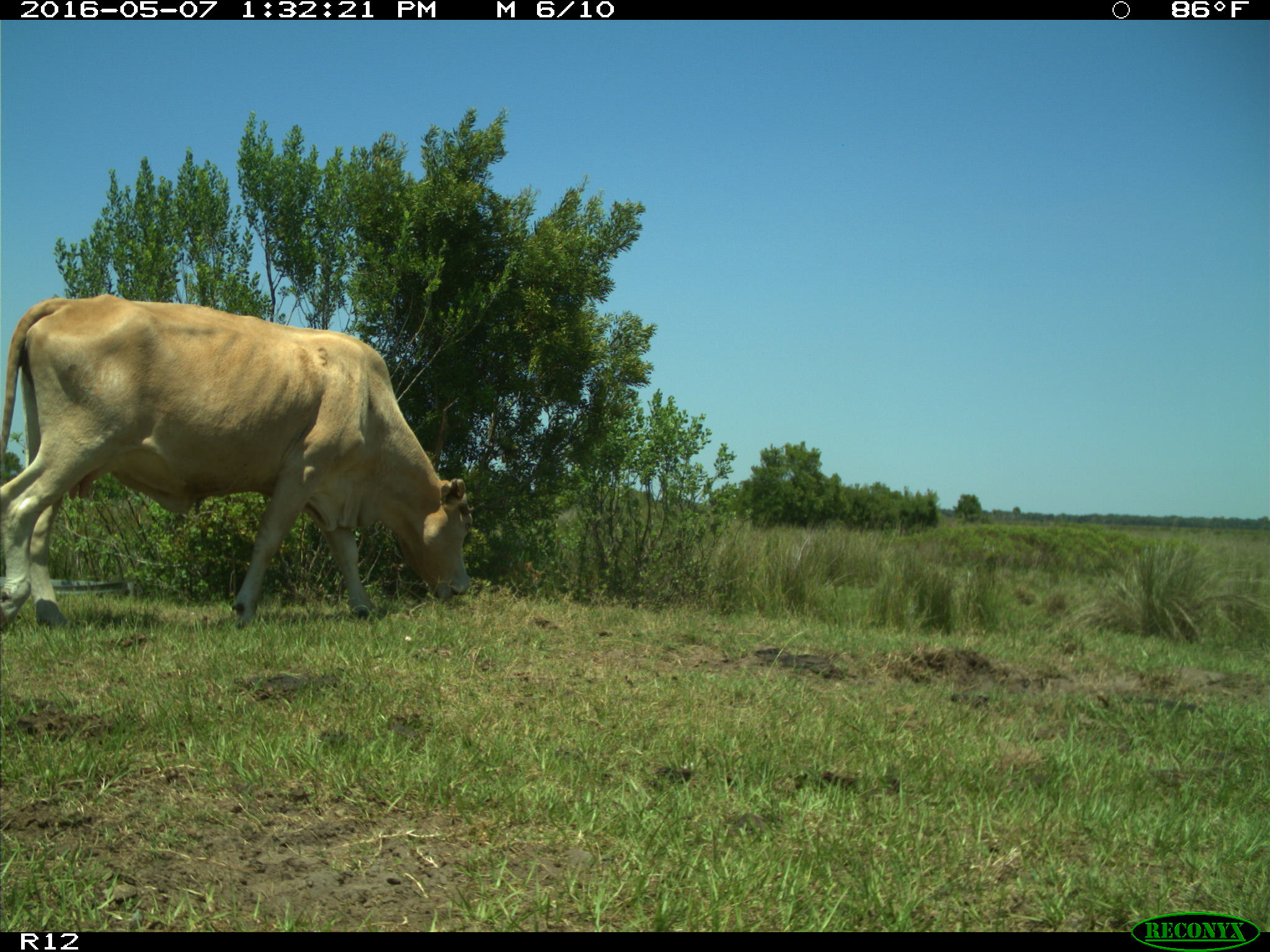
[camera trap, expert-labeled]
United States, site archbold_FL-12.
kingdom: Animalia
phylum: Chordata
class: Mammalia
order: Artiodactyla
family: Bovidae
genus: Bos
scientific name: Bos taurus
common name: domestic cow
Bos taurus (domestic cow).